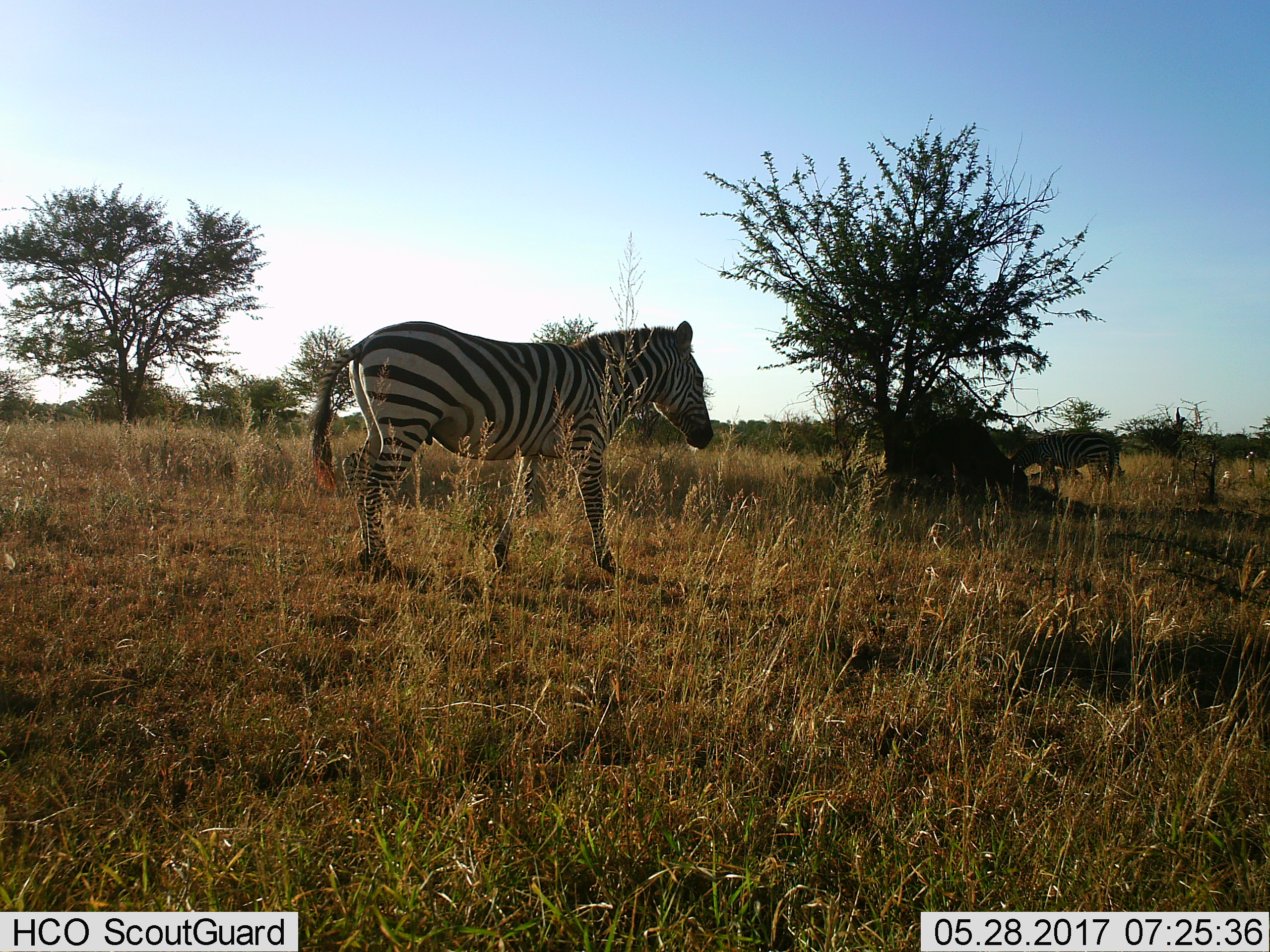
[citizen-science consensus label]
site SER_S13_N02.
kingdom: Animalia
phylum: Chordata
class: Mammalia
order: Perissodactyla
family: Equidae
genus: Equus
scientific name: Equus quagga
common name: plains zebra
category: zebraplains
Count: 1.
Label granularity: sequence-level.